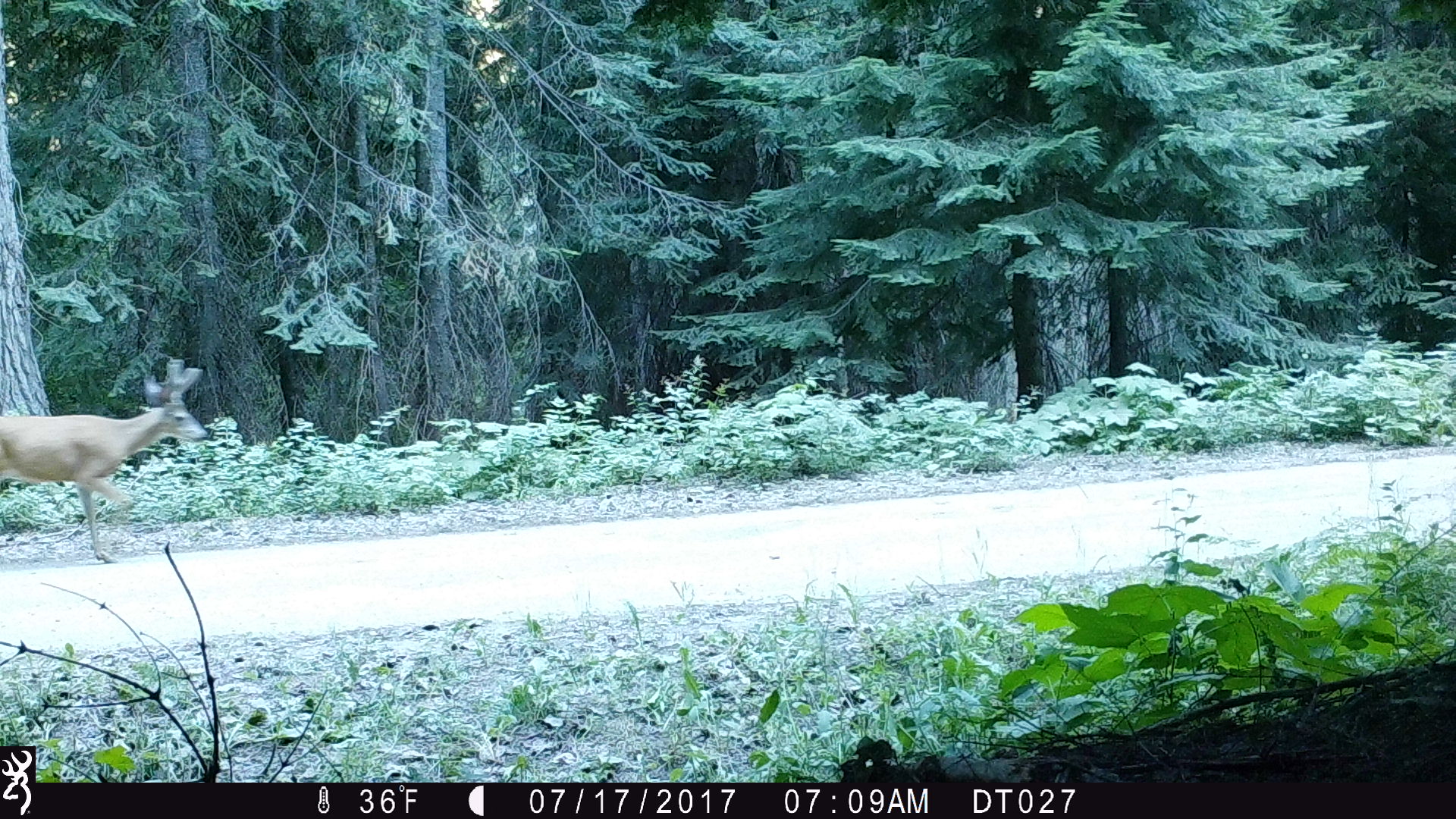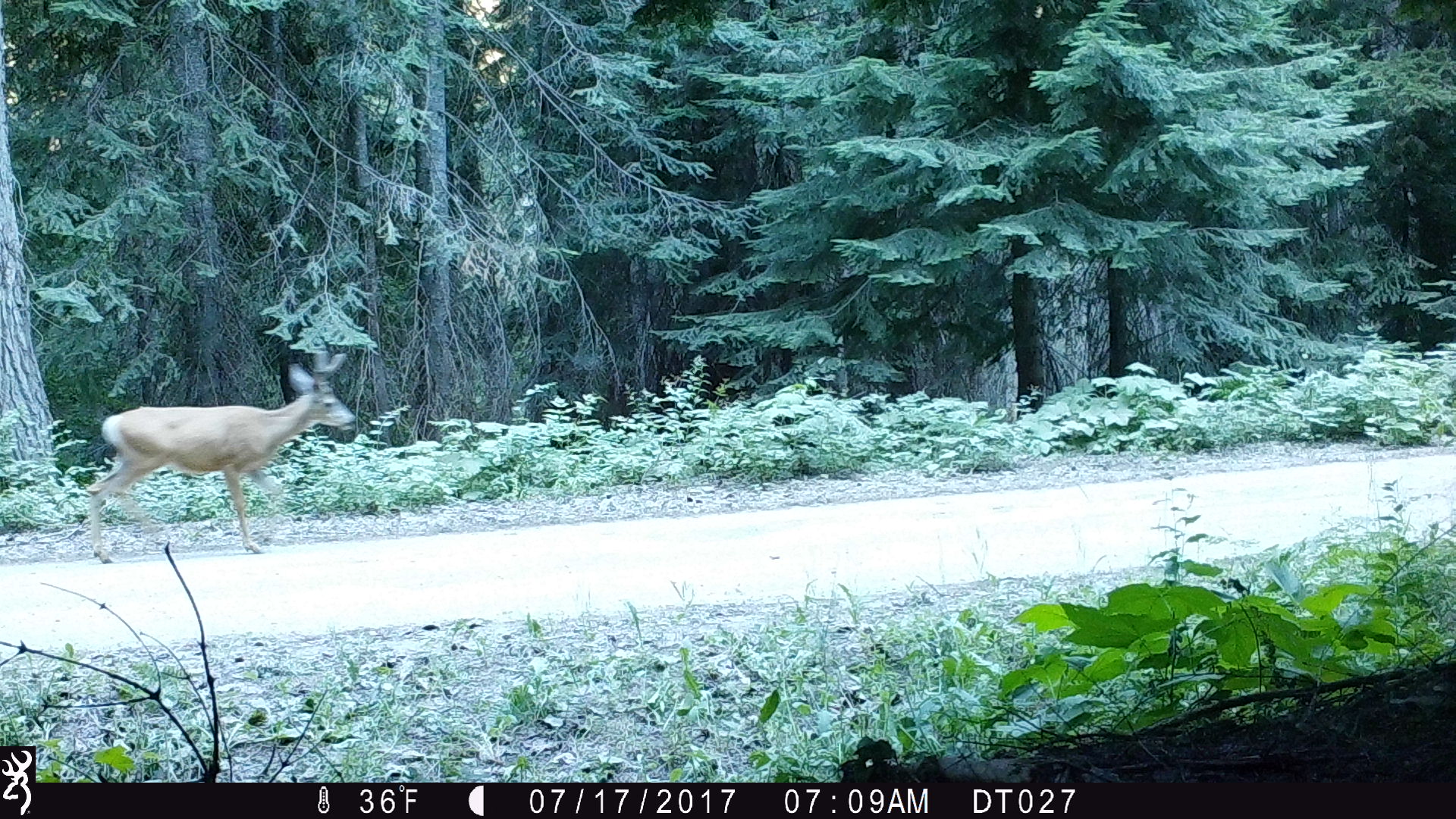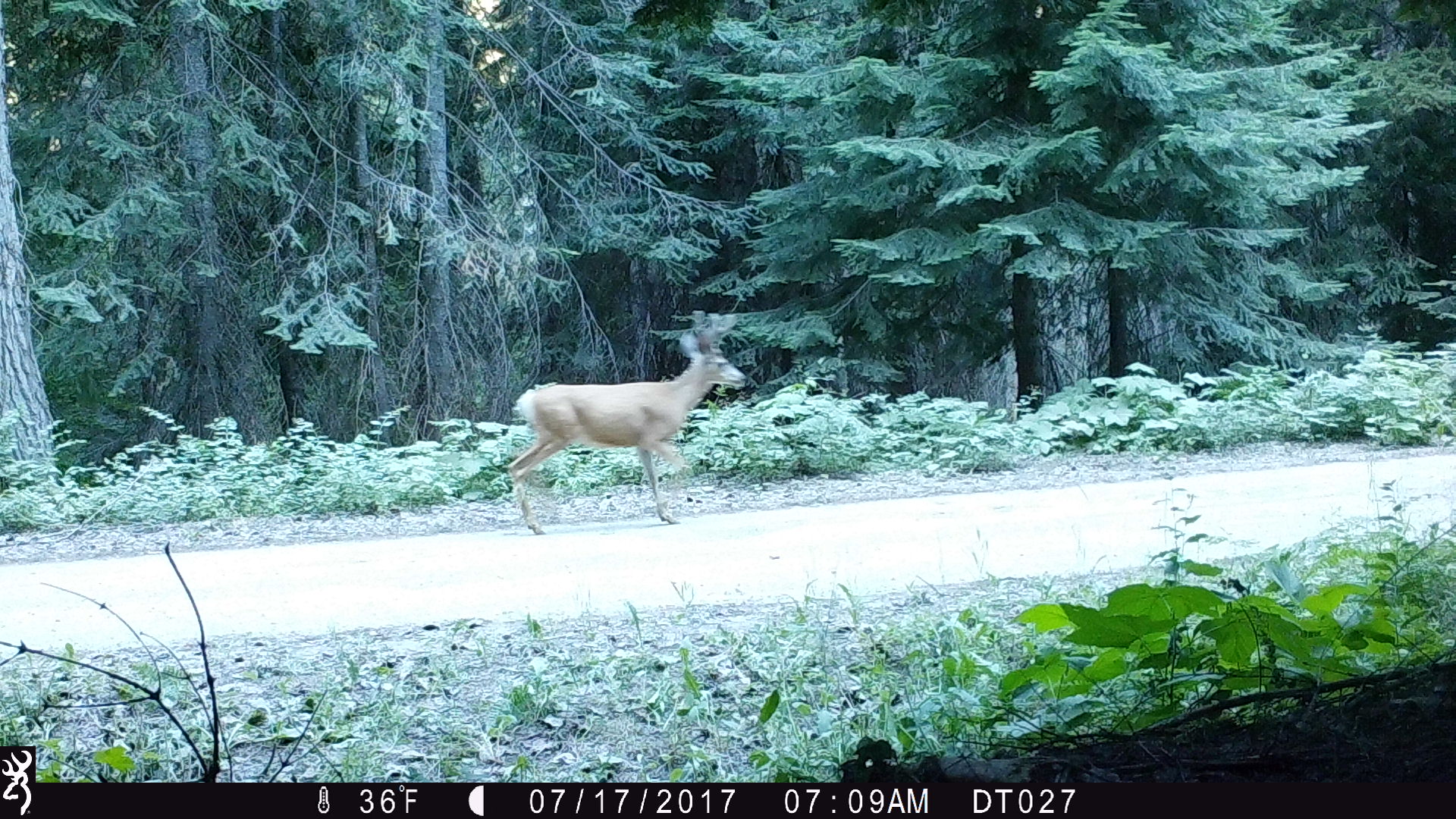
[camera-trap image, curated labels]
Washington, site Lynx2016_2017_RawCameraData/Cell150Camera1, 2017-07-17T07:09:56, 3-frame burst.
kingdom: Animalia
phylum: Chordata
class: Mammalia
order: Artiodactyla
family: Cervidae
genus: Odocoileus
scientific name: Odocoileus hemionus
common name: mule deer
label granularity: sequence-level